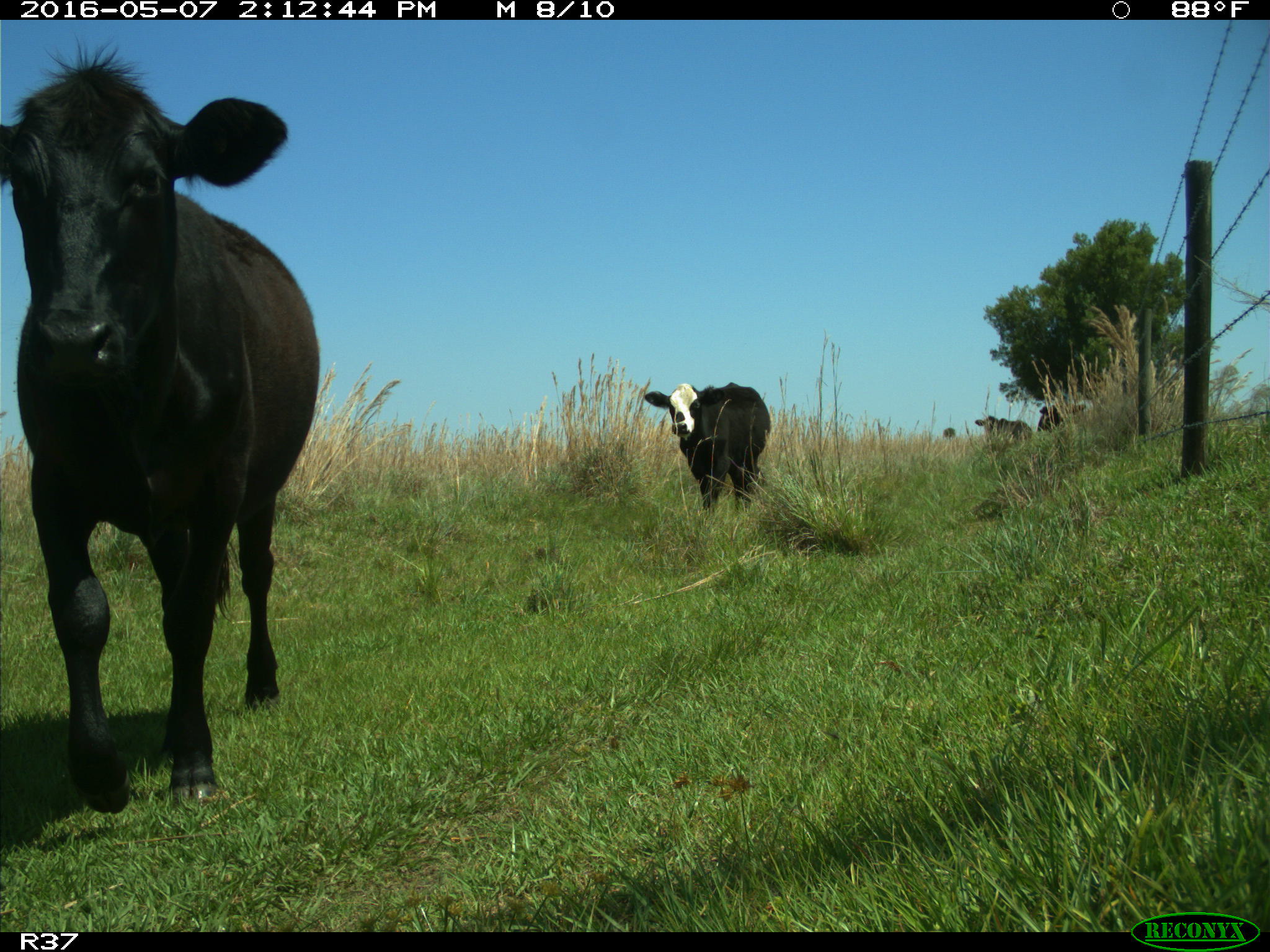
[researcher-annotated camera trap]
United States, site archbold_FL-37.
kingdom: Animalia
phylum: Chordata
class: Mammalia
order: Artiodactyla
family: Bovidae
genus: Bos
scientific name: Bos taurus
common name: domestic cow